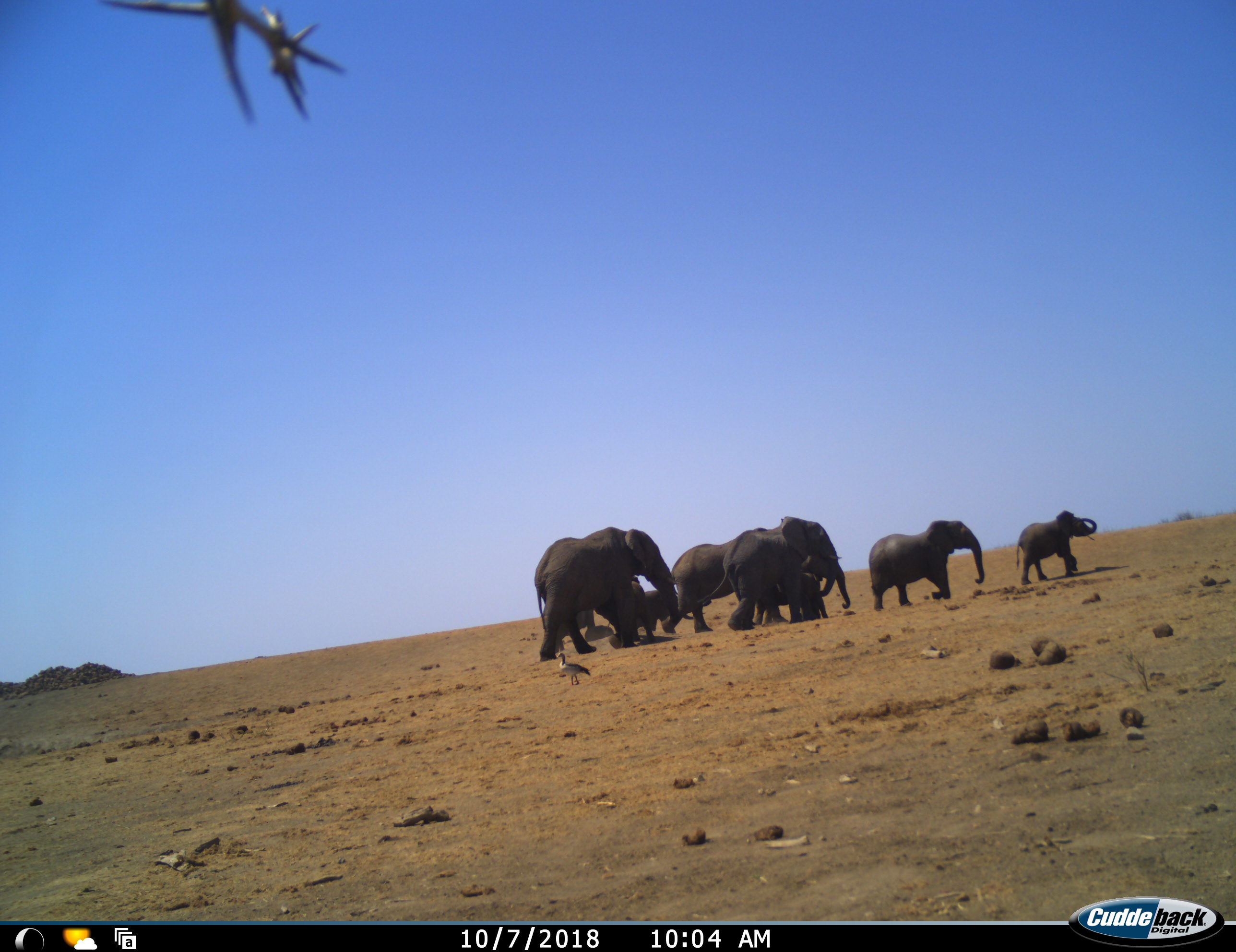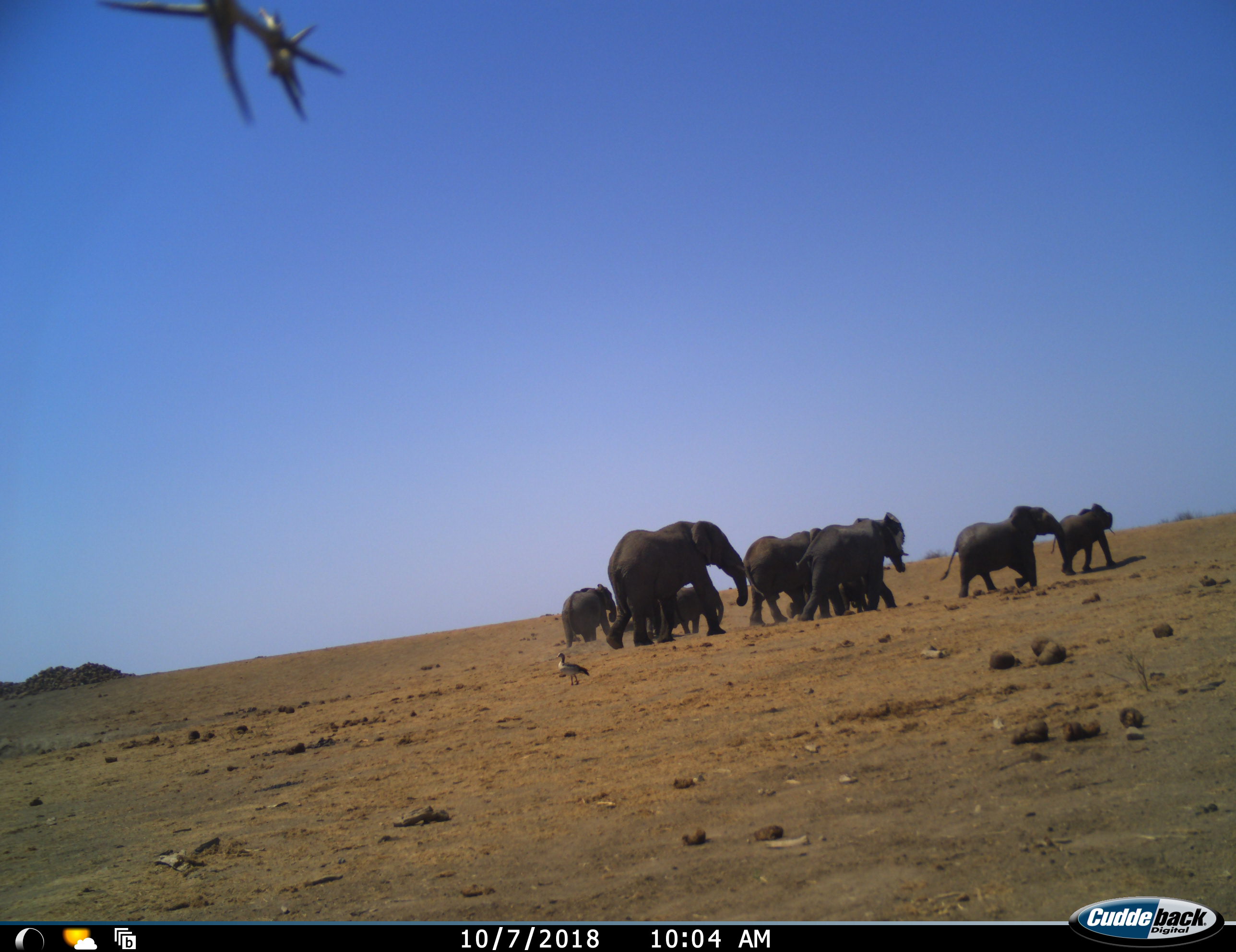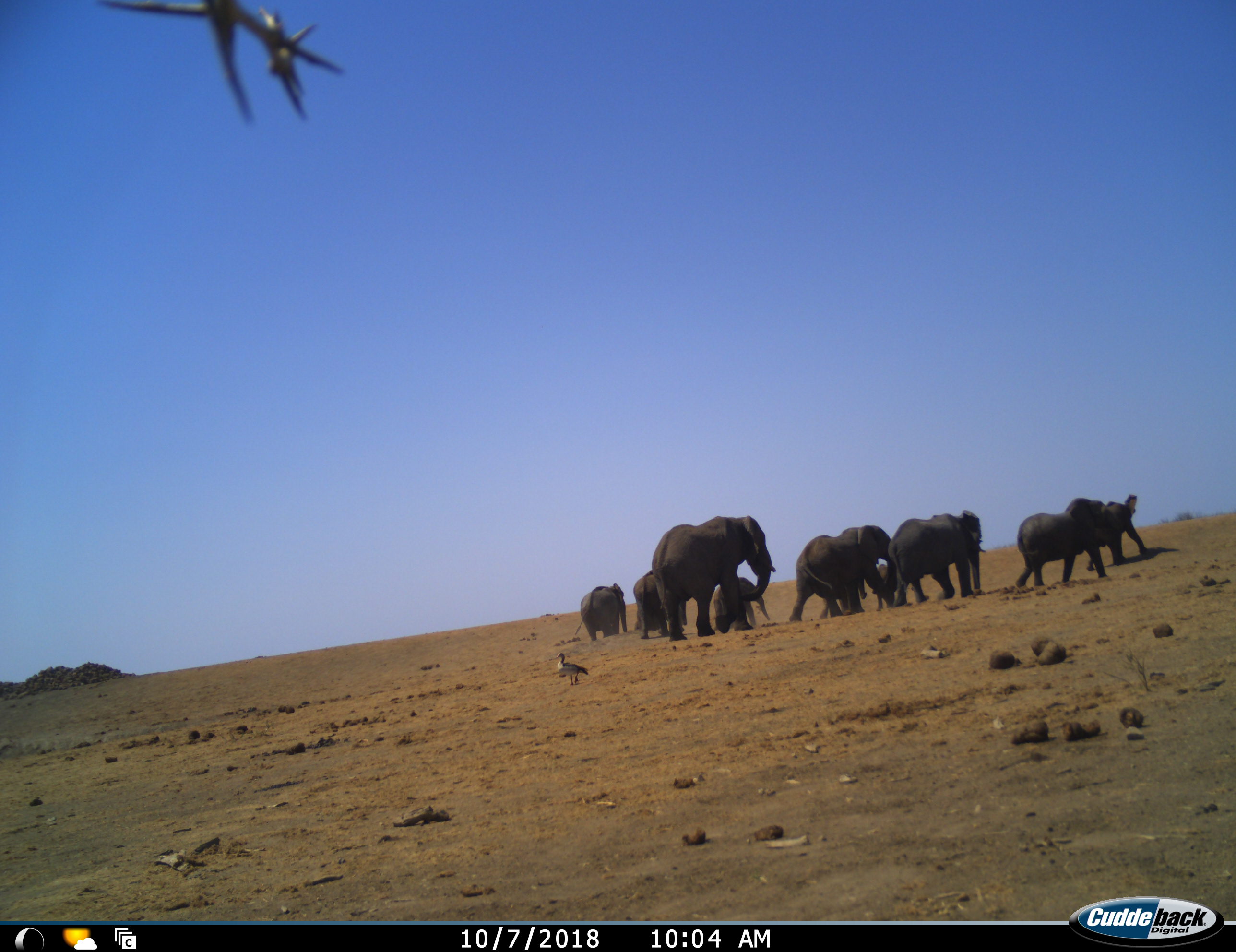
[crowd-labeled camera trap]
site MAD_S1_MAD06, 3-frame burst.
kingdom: Animalia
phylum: Chordata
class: Aves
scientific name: Aves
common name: bird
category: birdother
Birdother (bird) (Aves), count 1. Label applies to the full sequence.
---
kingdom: Animalia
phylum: Chordata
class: Mammalia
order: Proboscidea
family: Elephantidae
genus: Loxodonta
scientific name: Loxodonta africana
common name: african bush elephant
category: elephant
Elephant (african bush elephant) (Loxodonta africana), count 9. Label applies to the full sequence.